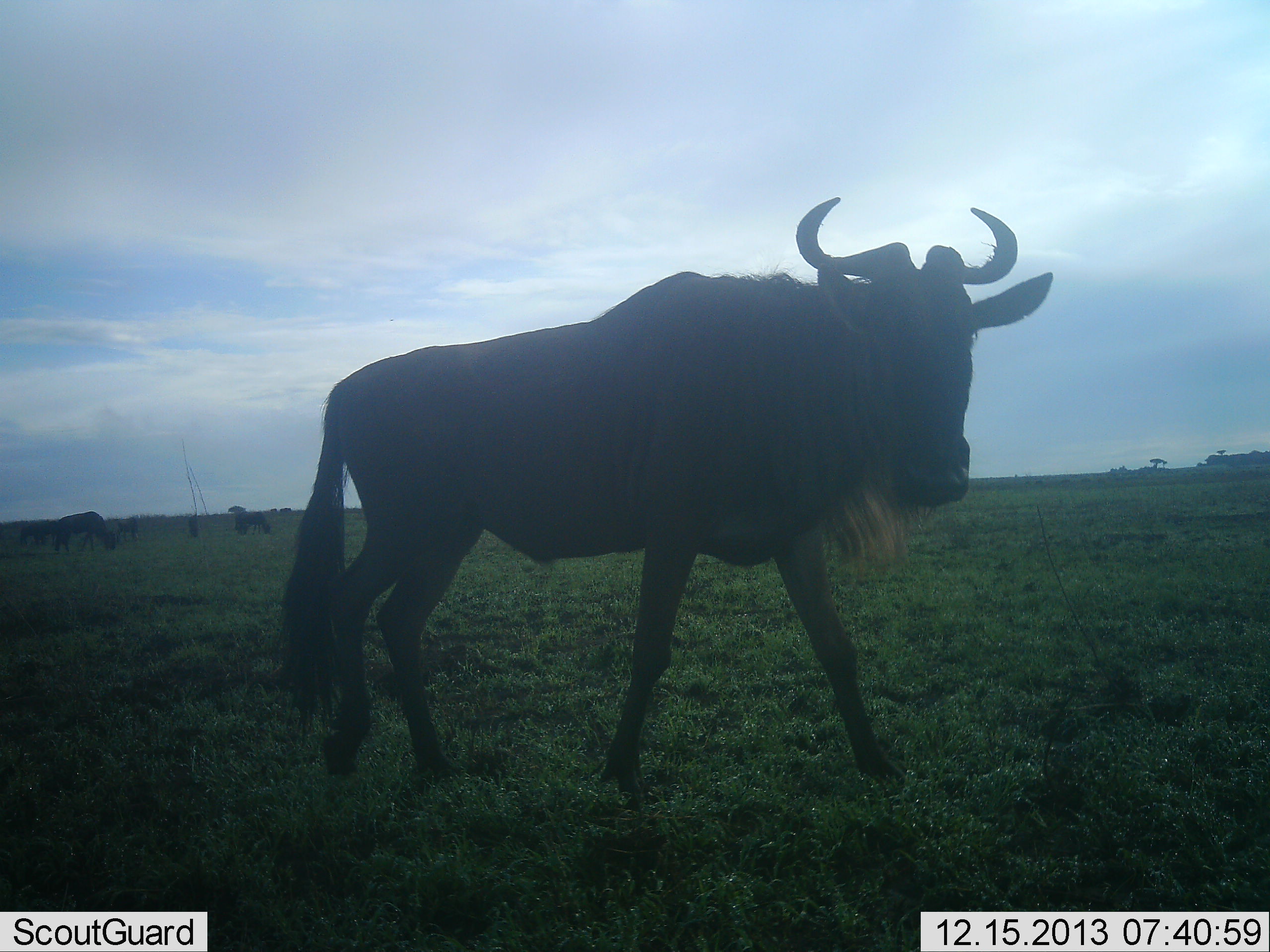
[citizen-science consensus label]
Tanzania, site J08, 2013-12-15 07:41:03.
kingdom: Animalia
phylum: Chordata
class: Mammalia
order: Artiodactyla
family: Bovidae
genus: Connochaetes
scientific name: Connochaetes taurinus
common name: blue wildebeest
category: wildebeest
Wildebeest (blue wildebeest) (Connochaetes taurinus), count 5. Behavior (volunteer vote fractions): standing 60%, resting 10%, moving 50%, interacting 0%. Young present (vote fraction): 0%. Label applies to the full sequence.